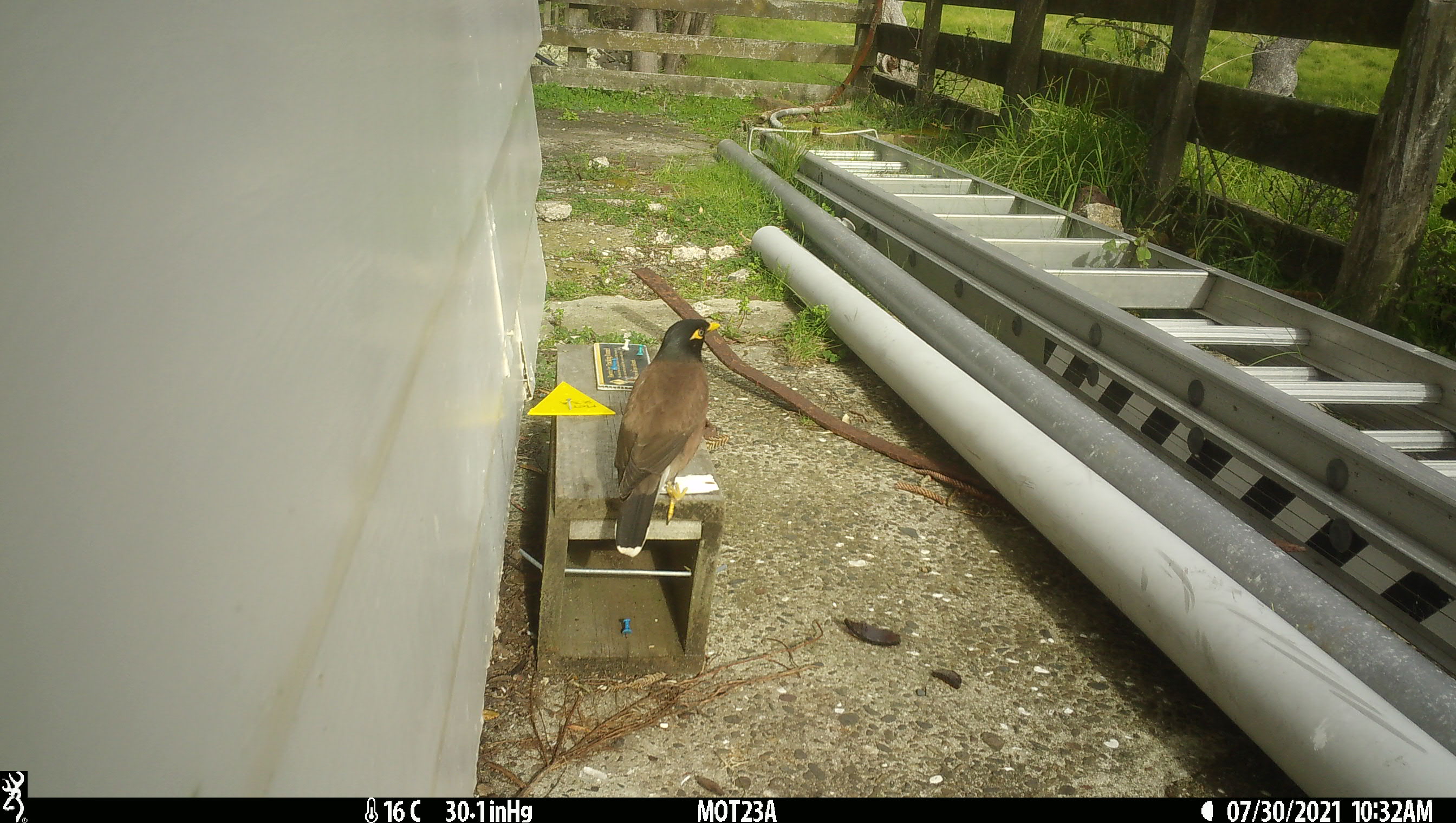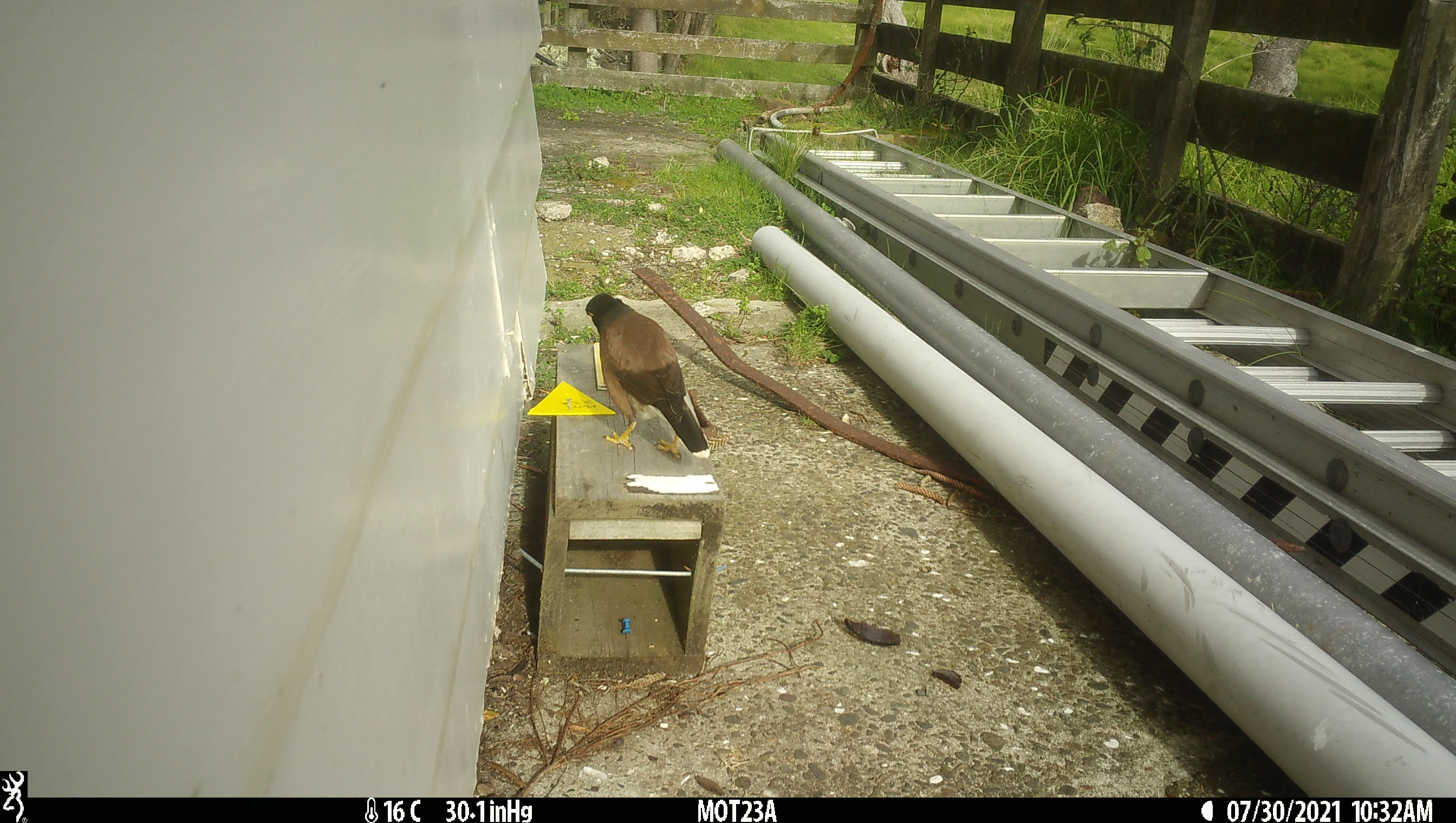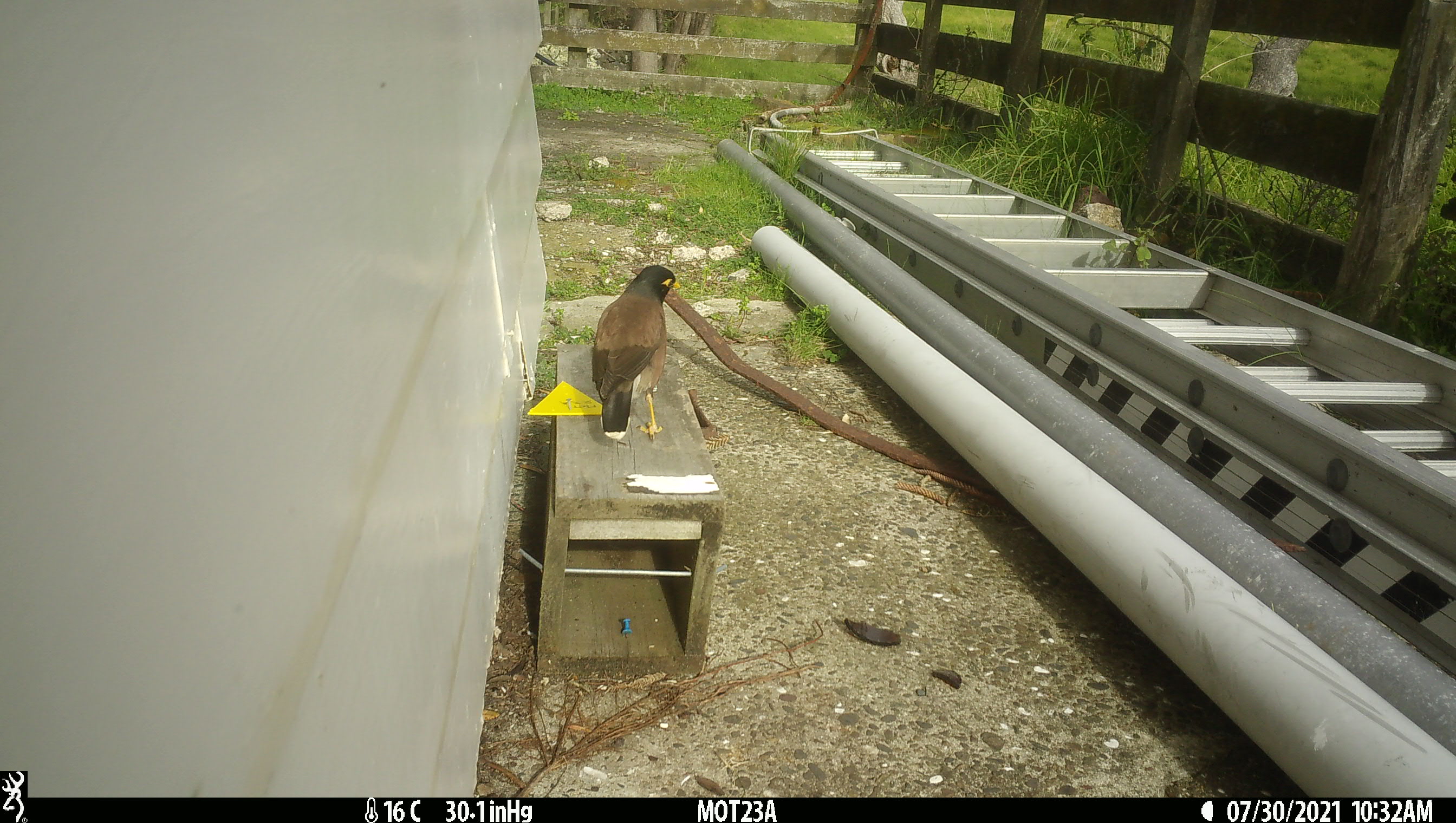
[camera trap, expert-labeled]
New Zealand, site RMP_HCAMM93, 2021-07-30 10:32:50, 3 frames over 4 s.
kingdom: Animalia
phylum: Chordata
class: Aves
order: Passeriformes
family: Sturnidae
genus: Acridotheres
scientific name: Acridotheres tristis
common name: common myna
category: myna